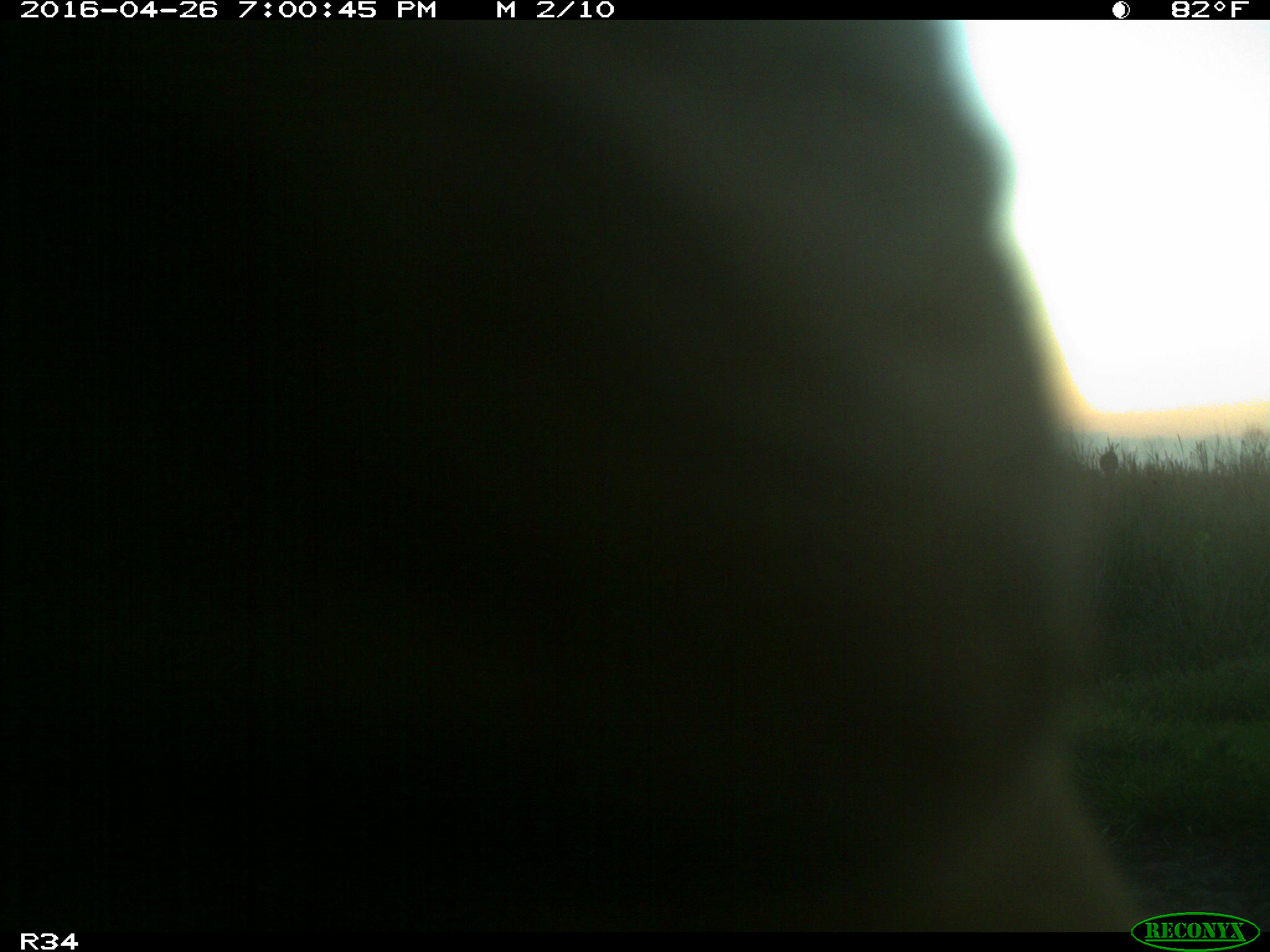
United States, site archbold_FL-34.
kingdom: Animalia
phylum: Chordata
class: Mammalia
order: Artiodactyla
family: Bovidae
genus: Bos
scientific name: Bos taurus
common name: domestic cow